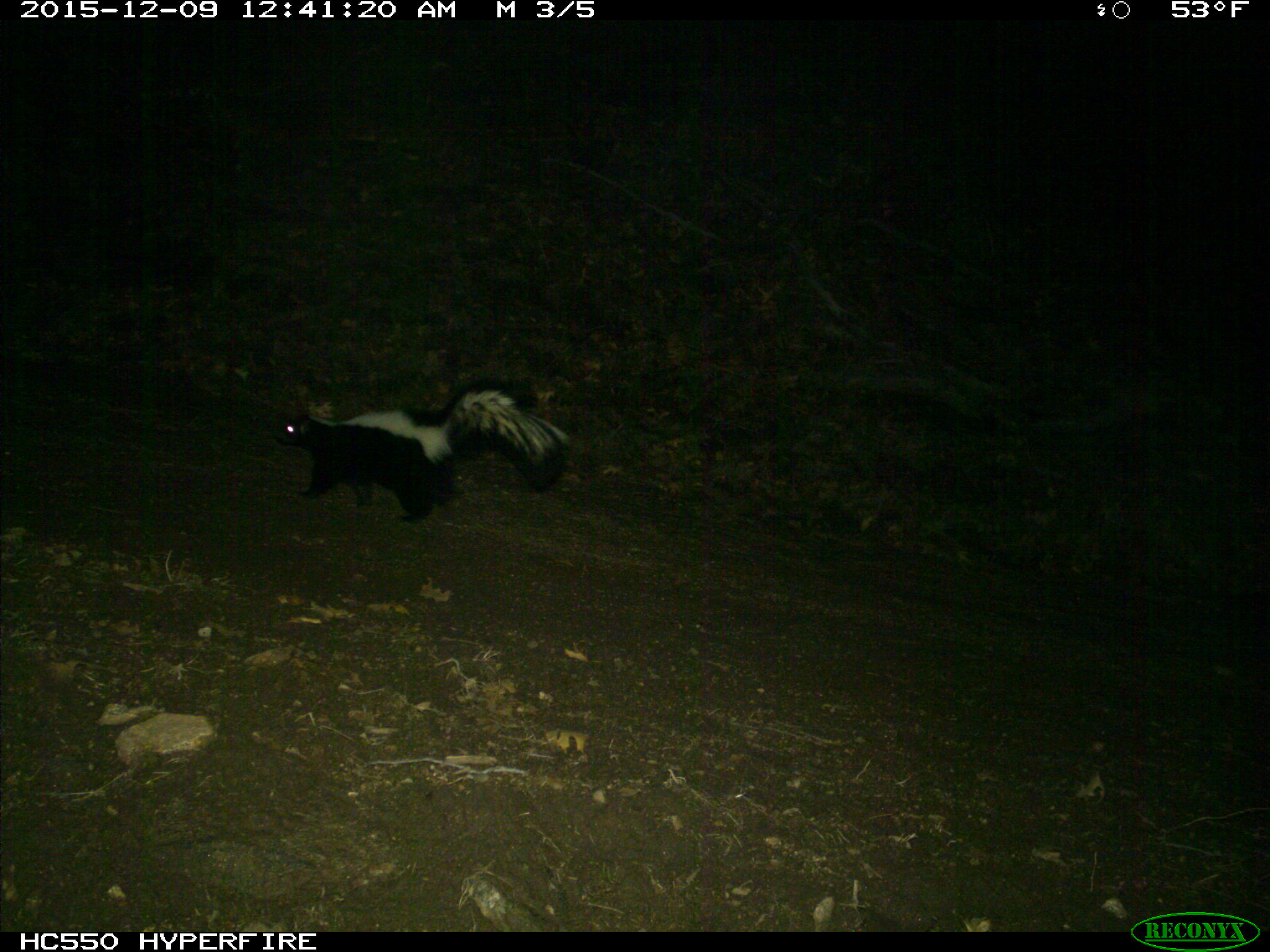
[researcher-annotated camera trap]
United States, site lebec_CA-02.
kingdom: Animalia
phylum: Chordata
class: Mammalia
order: Carnivora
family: Mephitidae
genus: Mephitis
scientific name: Mephitis mephitis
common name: striped skunk